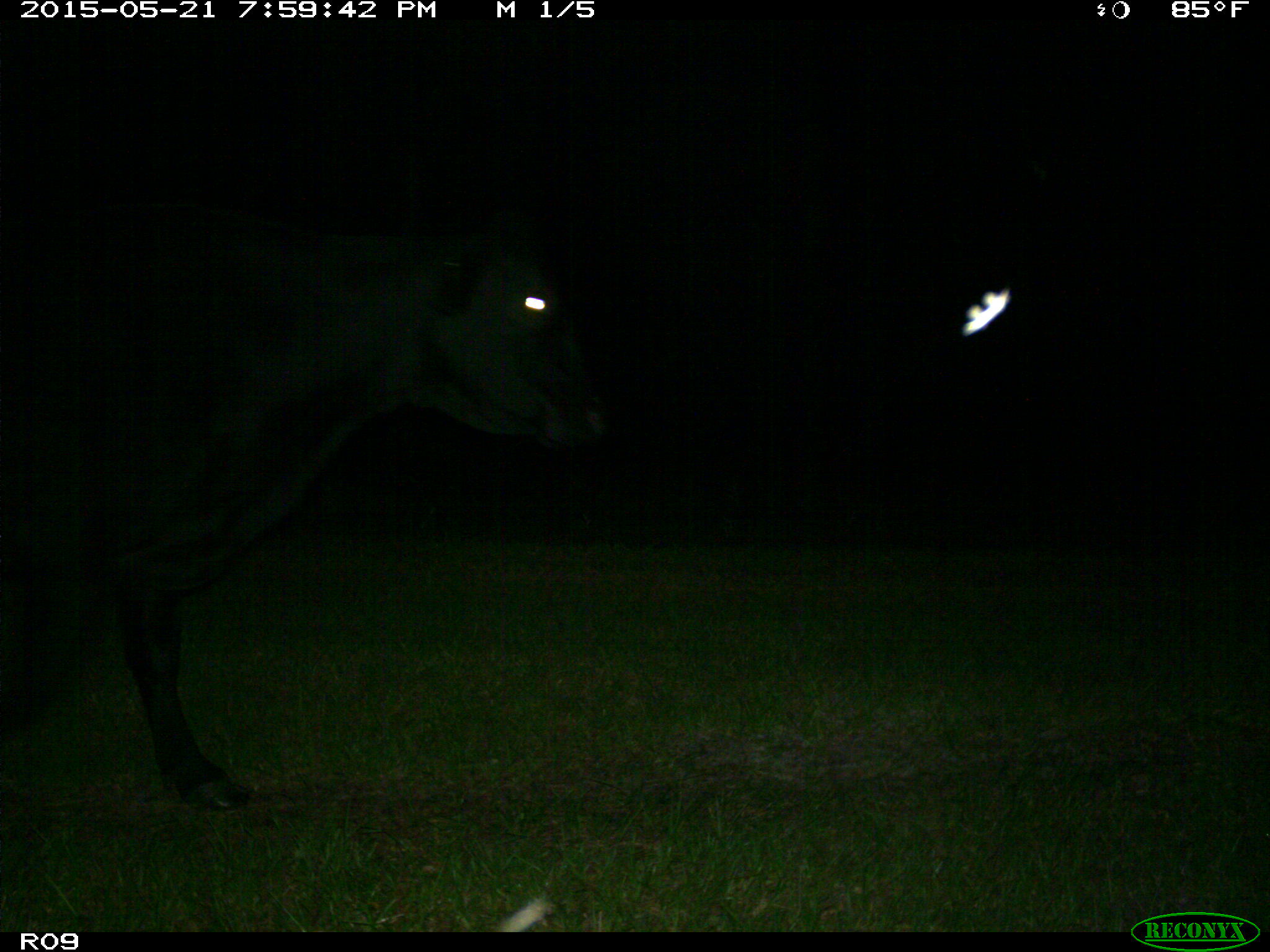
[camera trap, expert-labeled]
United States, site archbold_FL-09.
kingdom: Animalia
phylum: Chordata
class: Mammalia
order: Artiodactyla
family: Bovidae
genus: Bos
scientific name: Bos taurus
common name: domestic cow